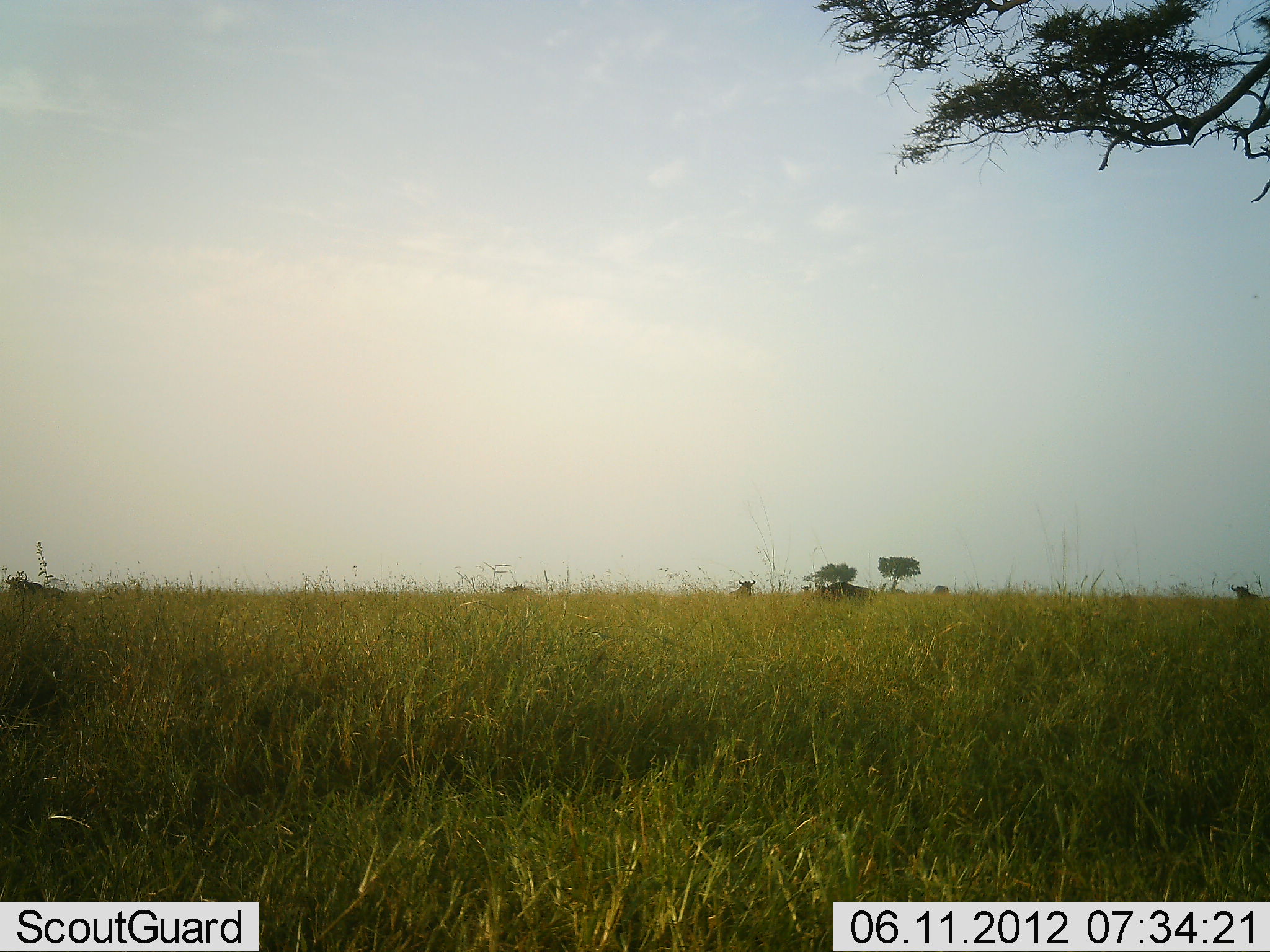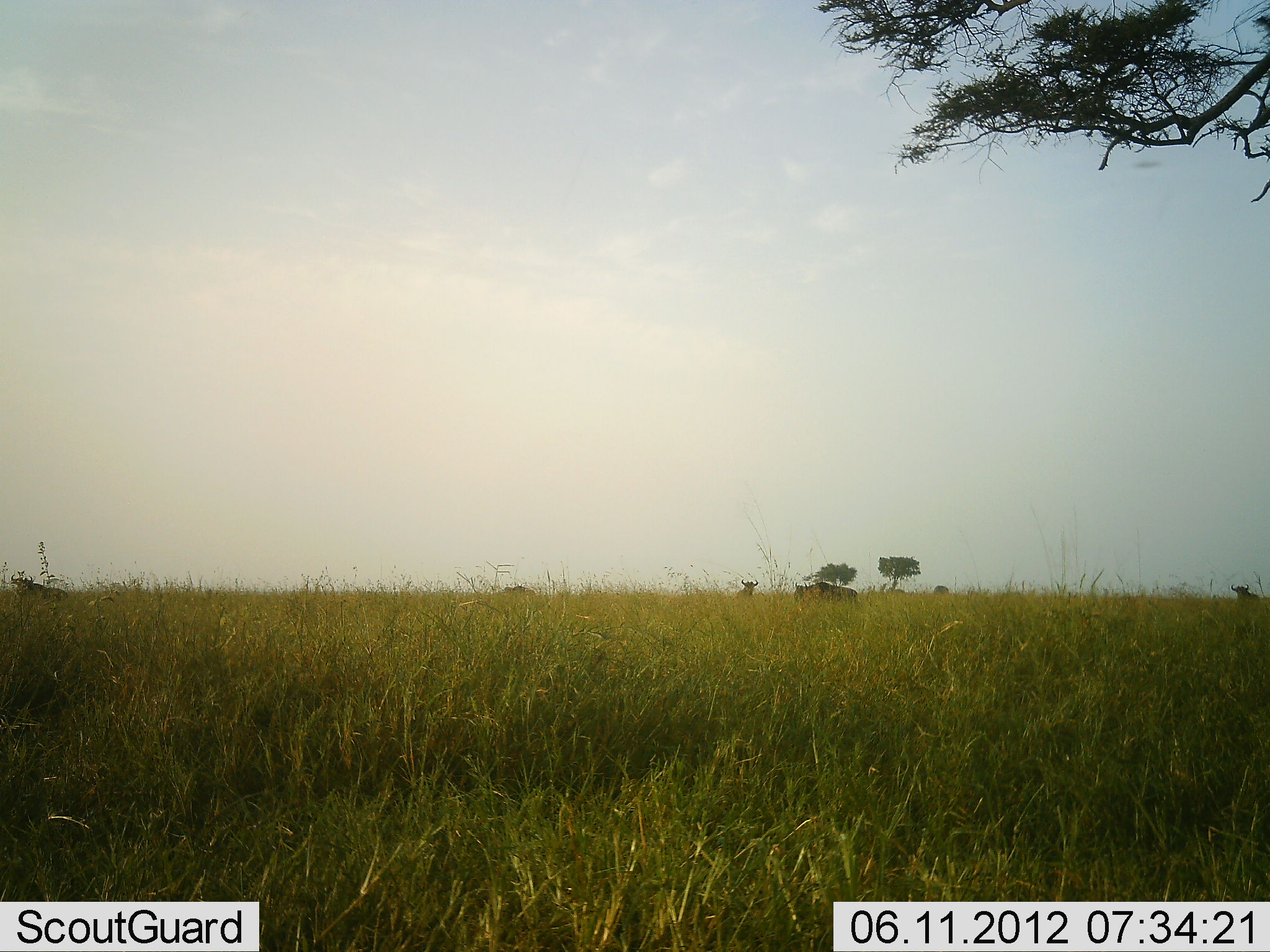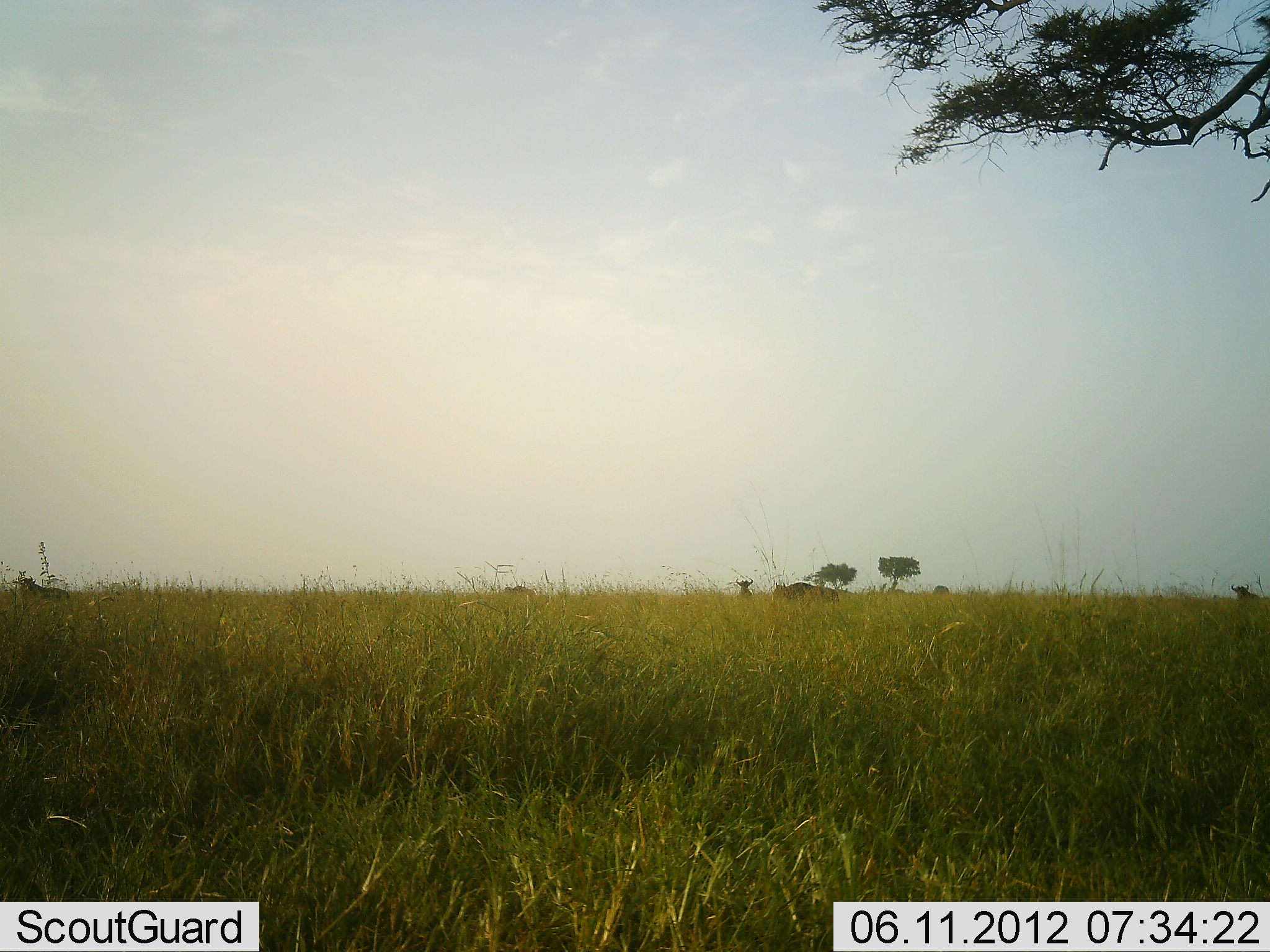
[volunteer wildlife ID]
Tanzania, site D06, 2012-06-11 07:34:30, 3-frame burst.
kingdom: Animalia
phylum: Chordata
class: Mammalia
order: Artiodactyla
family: Bovidae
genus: Connochaetes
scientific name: Connochaetes taurinus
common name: blue wildebeest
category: wildebeest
Wildebeest (blue wildebeest) (Connochaetes taurinus), count 4. Behavior (volunteer vote fractions): standing 70%, resting 20%, moving 70%, interacting 10%. Young present (vote fraction): 0%. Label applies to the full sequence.